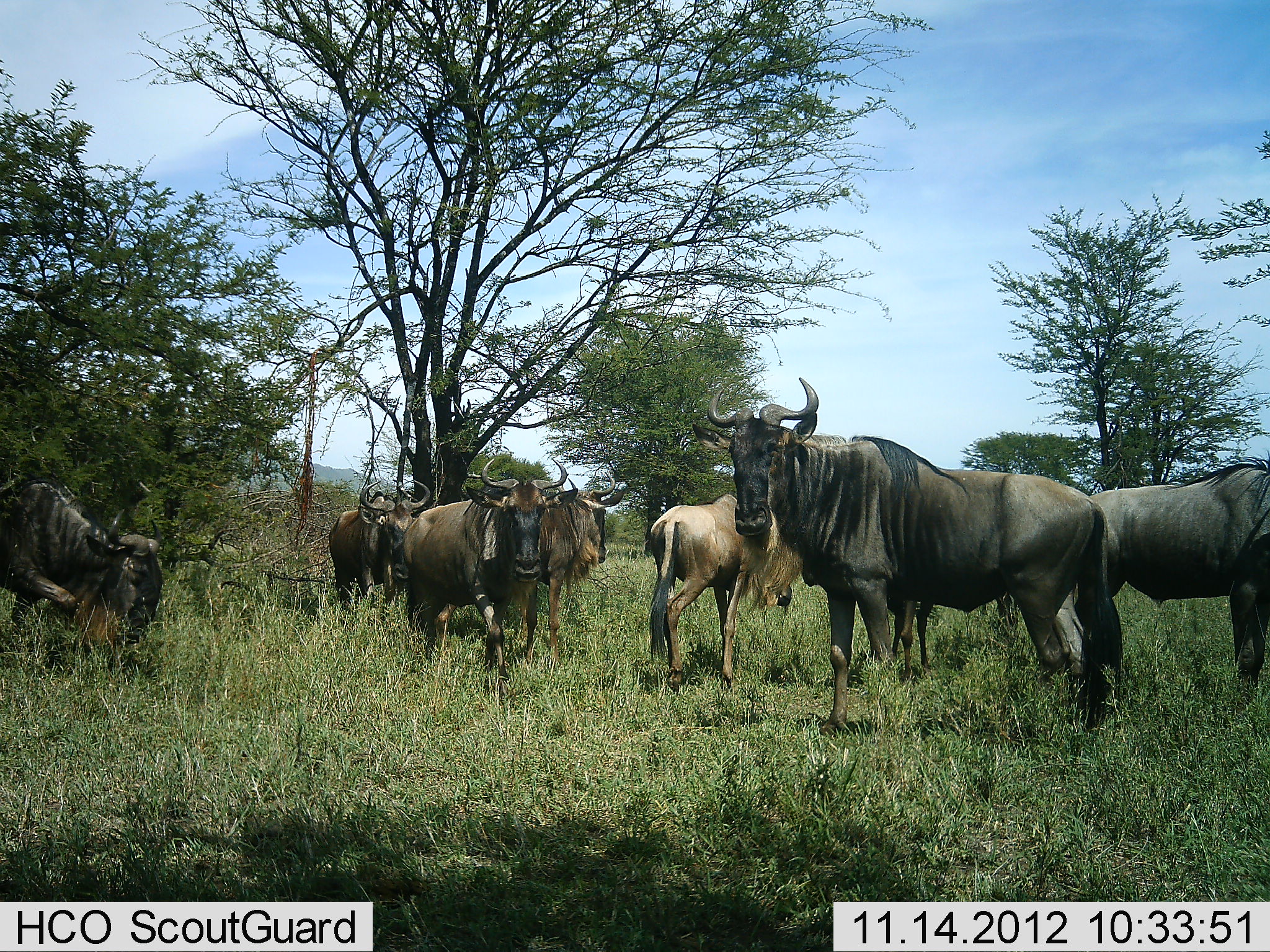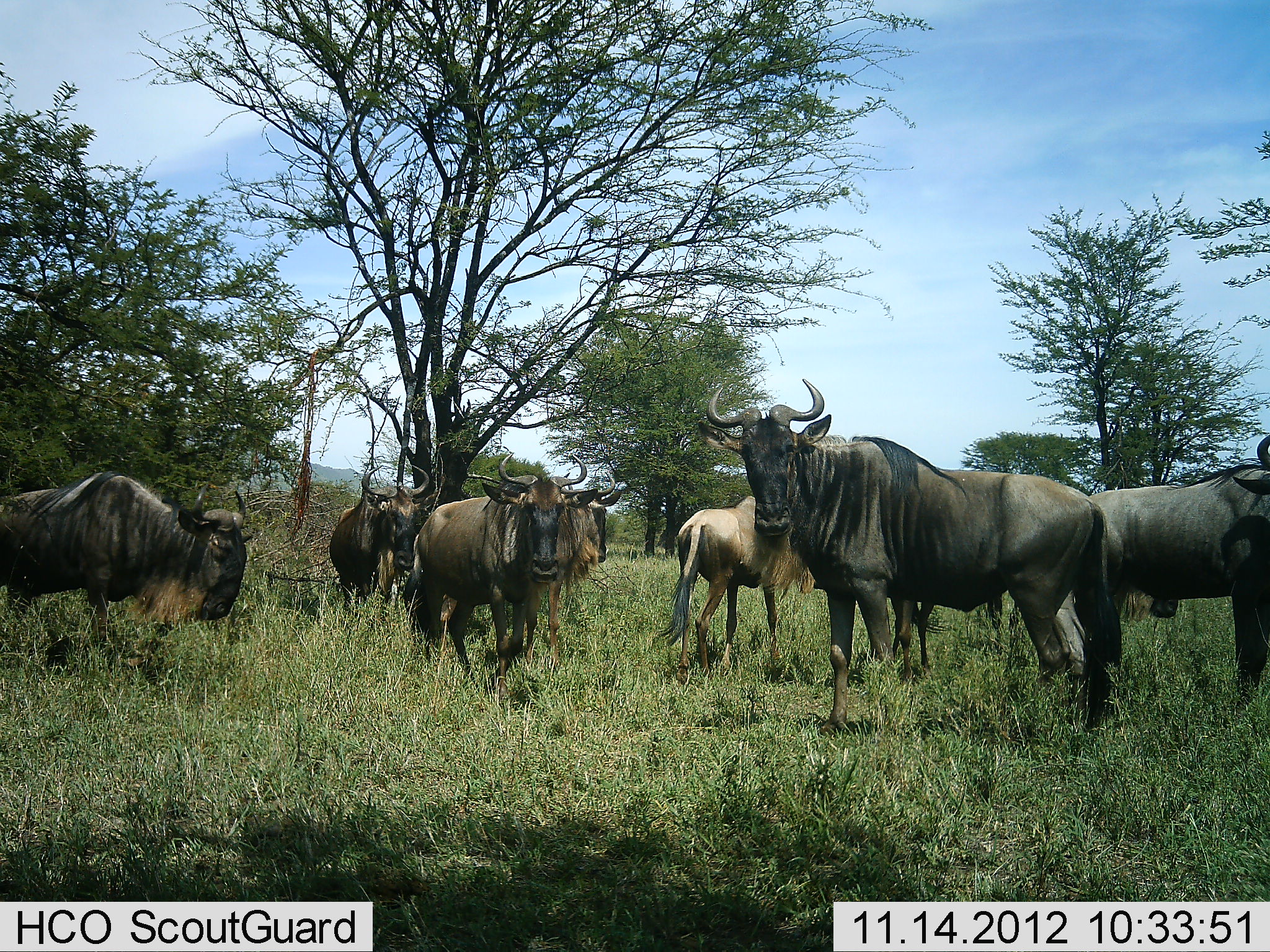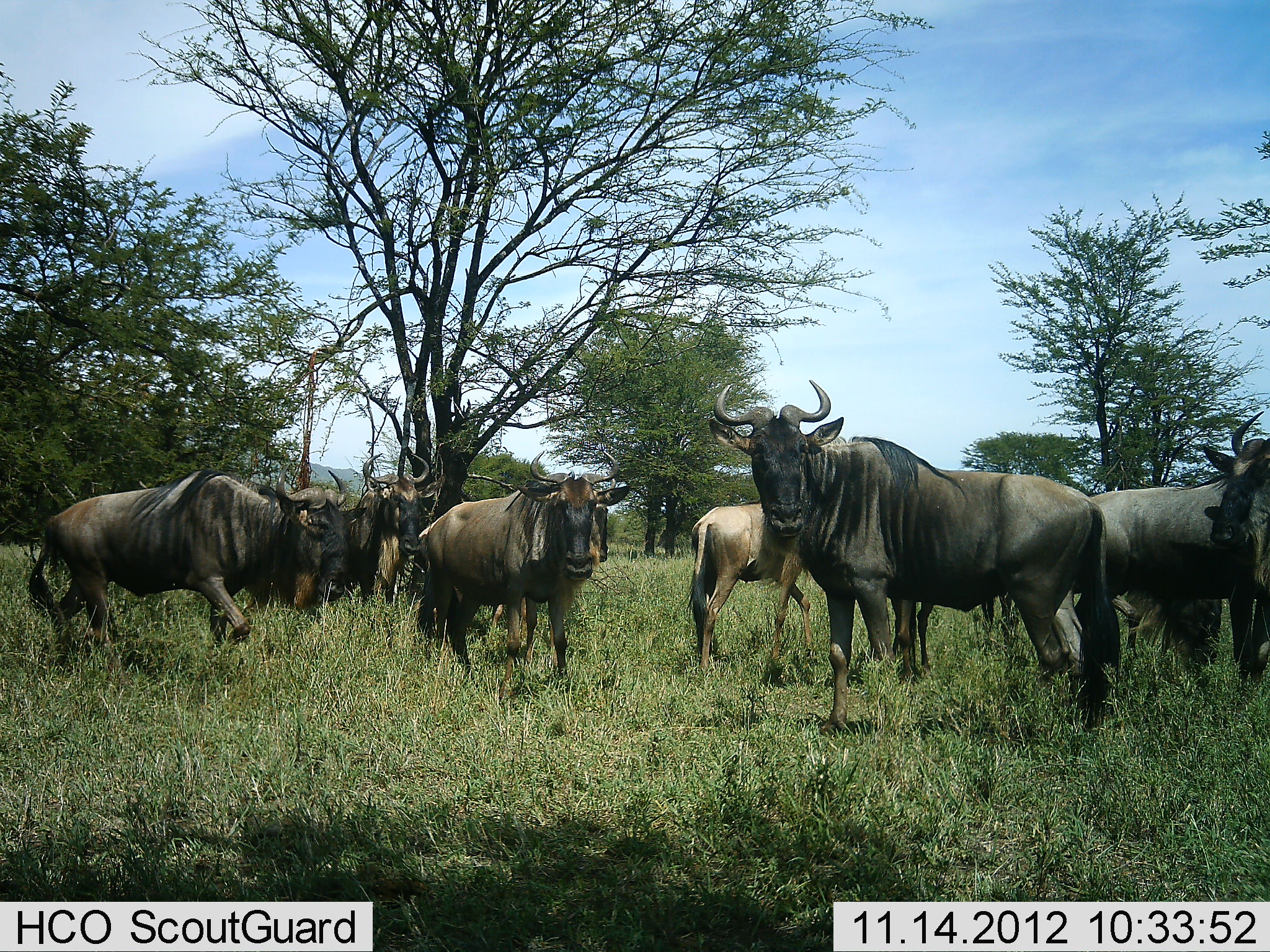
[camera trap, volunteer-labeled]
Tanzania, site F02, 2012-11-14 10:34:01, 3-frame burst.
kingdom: Animalia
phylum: Chordata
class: Mammalia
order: Artiodactyla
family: Bovidae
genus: Connochaetes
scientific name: Connochaetes taurinus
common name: blue wildebeest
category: wildebeest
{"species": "wildebeest (blue wildebeest) (Connochaetes taurinus)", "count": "8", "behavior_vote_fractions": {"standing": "70%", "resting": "10%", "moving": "80%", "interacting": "0%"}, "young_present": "30%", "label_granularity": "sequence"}